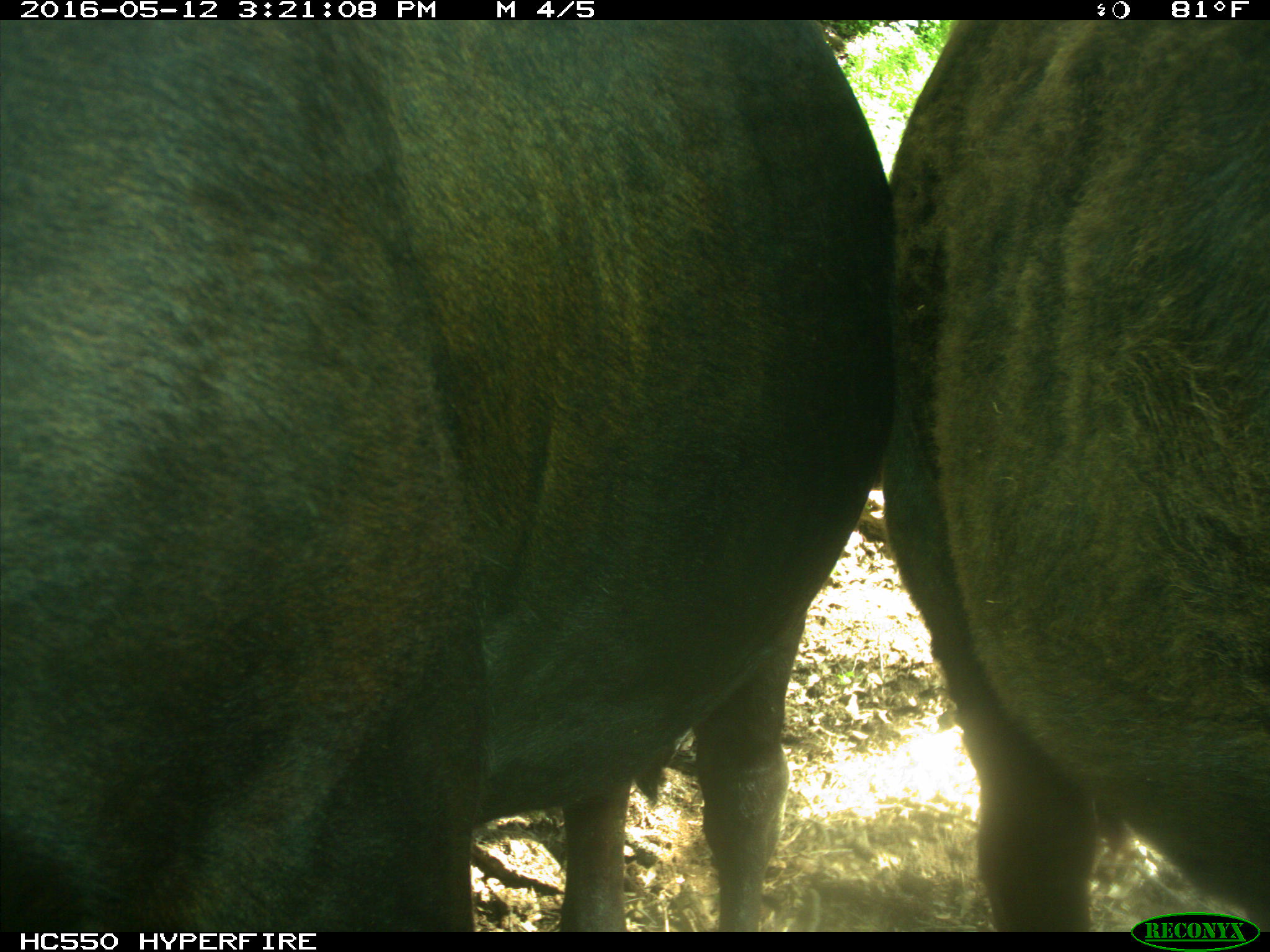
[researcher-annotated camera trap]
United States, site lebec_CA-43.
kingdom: Animalia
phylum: Chordata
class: Mammalia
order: Artiodactyla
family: Bovidae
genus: Bos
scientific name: Bos taurus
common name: domestic cow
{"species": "Bos taurus (domestic cow)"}